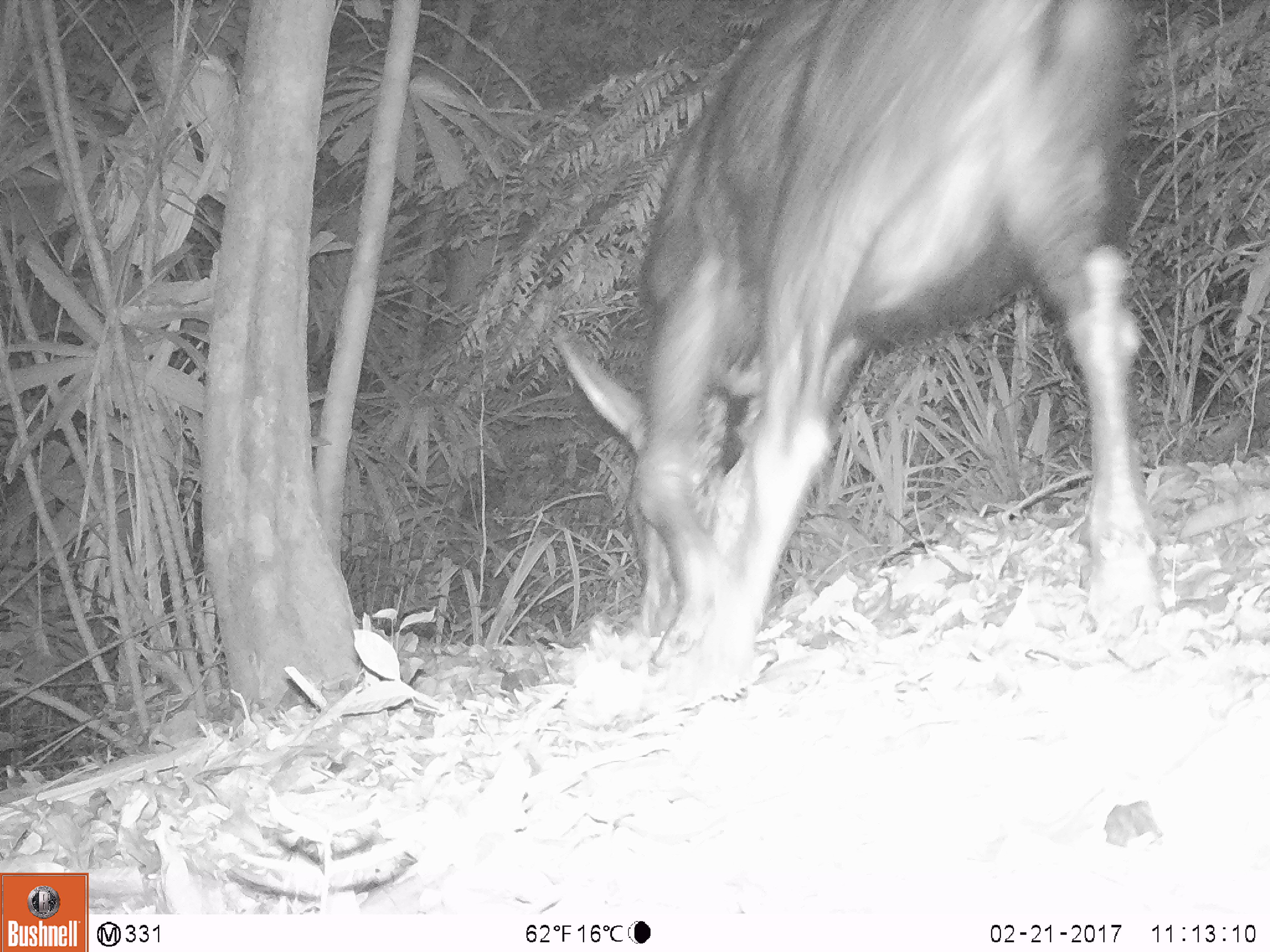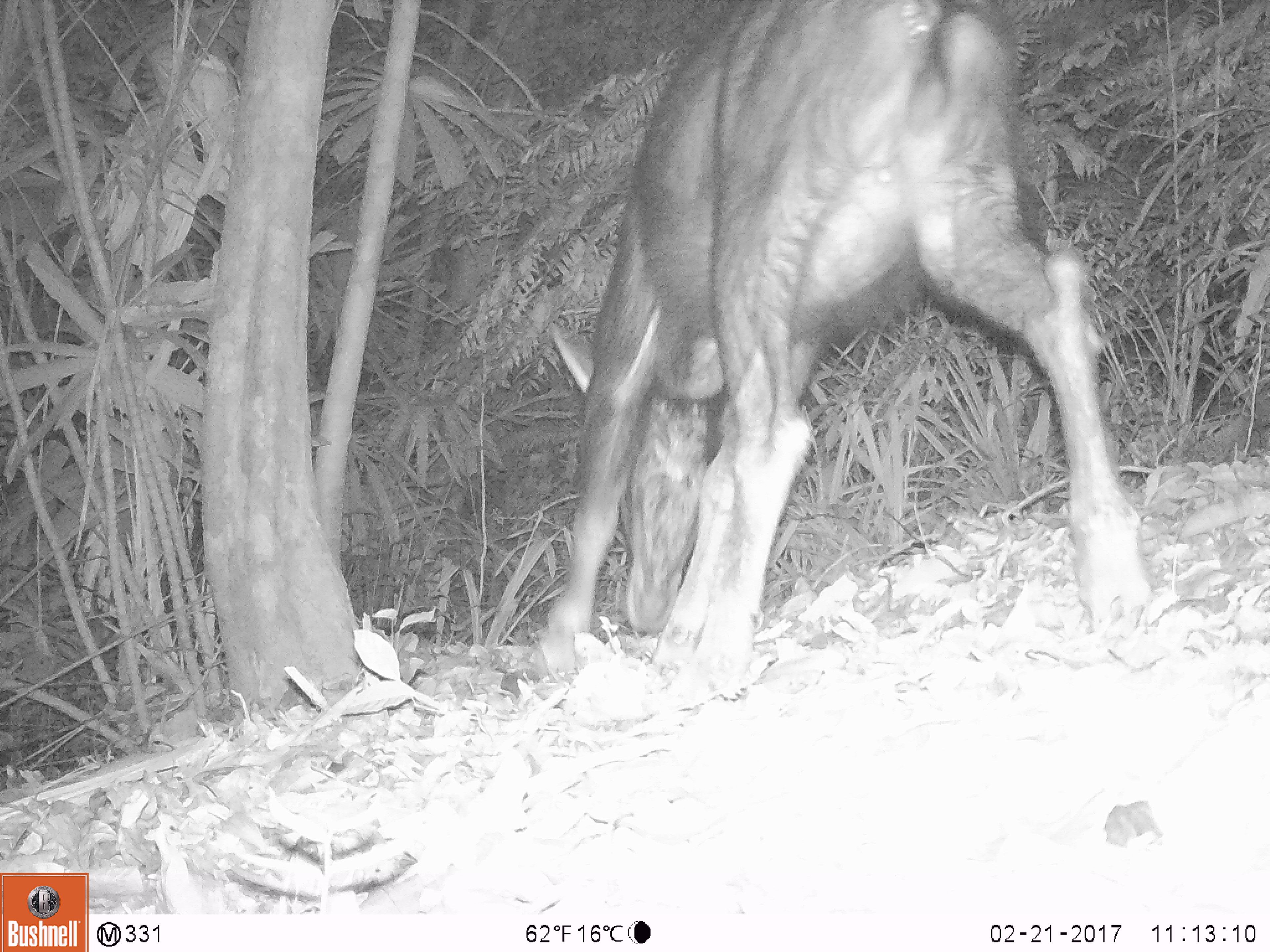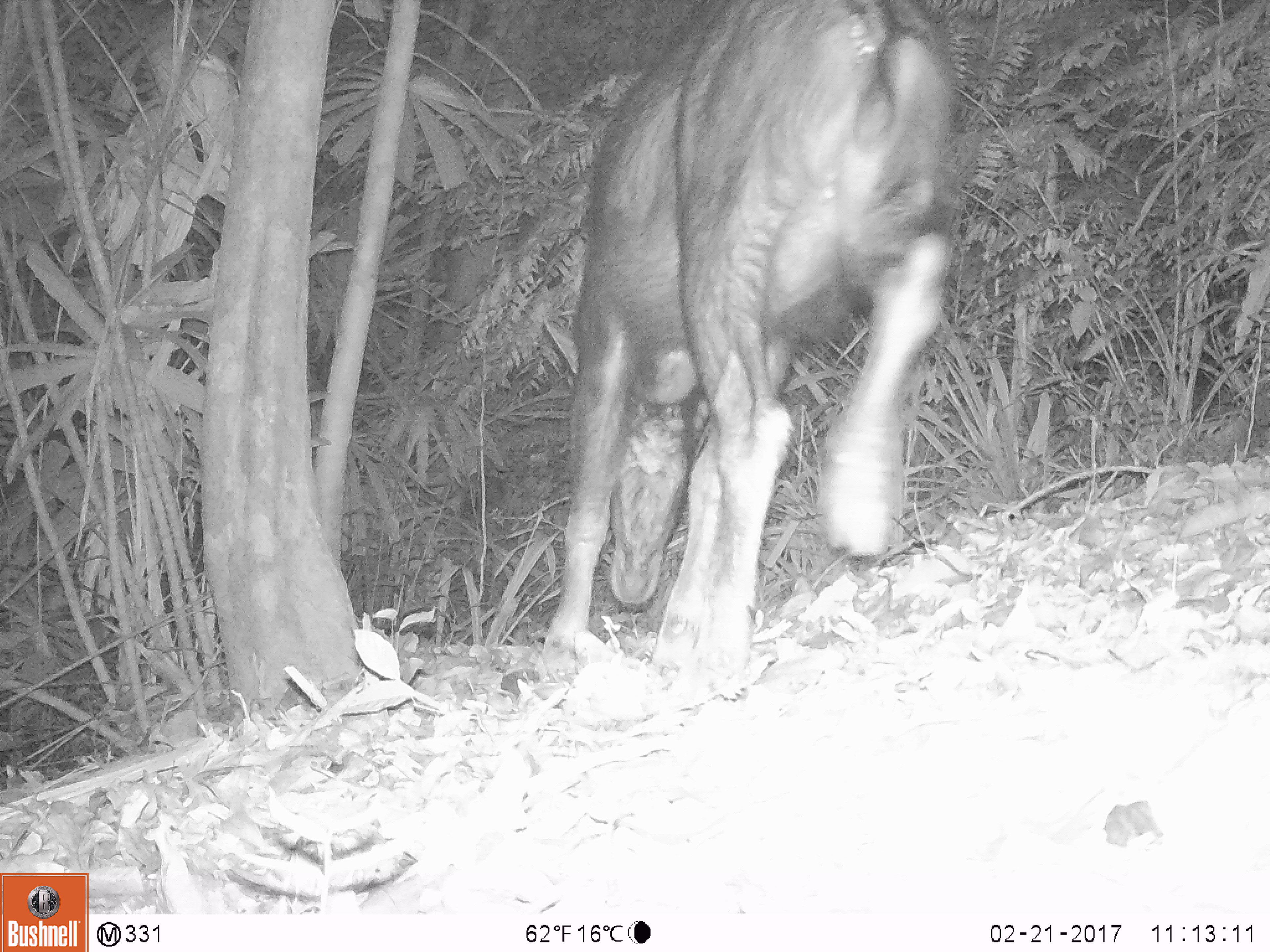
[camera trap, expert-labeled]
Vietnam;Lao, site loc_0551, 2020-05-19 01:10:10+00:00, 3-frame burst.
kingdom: Animalia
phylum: Chordata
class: Mammalia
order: Artiodactyla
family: Bovidae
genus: Capricornis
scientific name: Capricornis sumatraensis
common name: chinese serow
Chinese serow (Capricornis sumatraensis). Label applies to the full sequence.